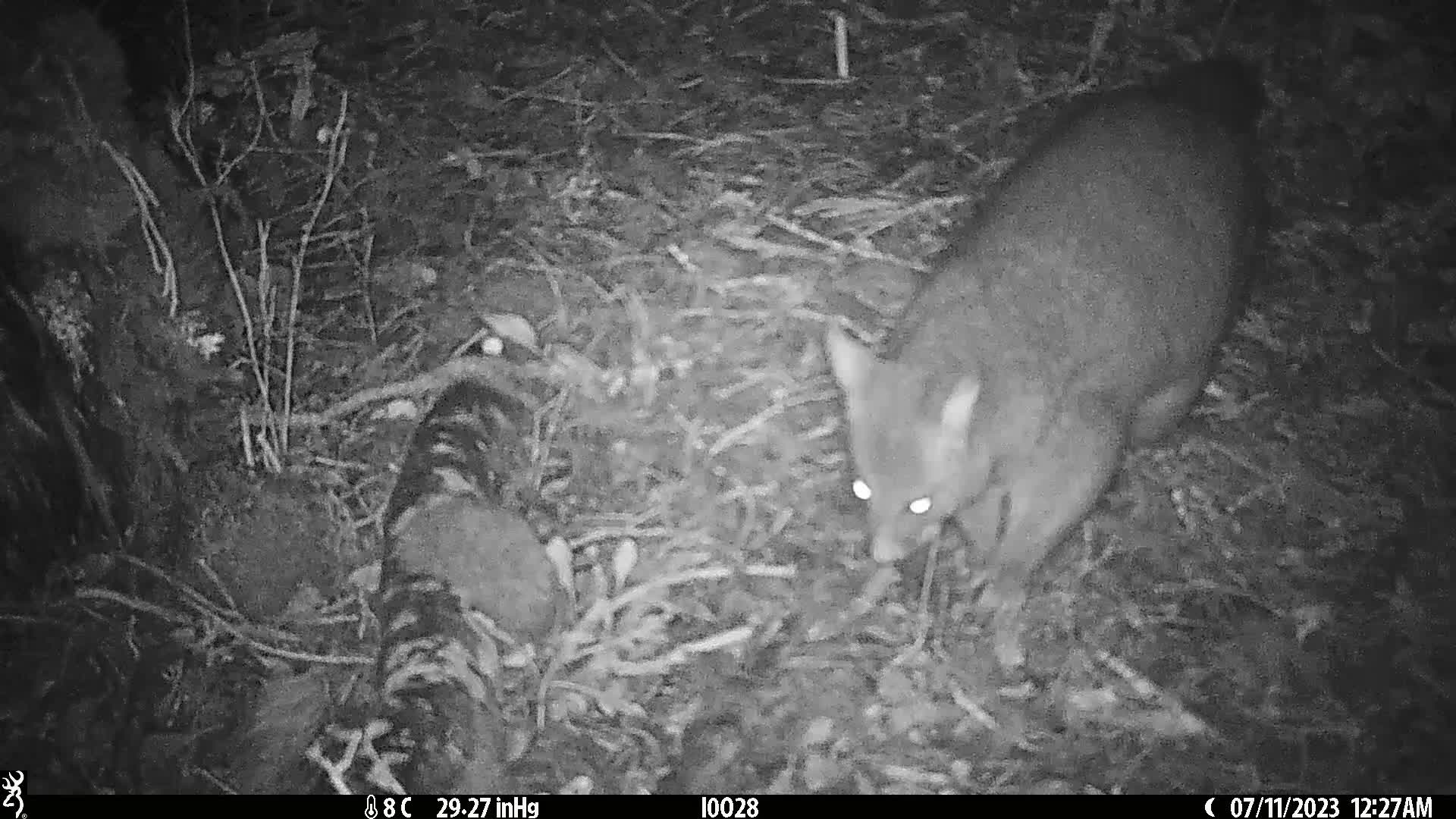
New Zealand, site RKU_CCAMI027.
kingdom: Animalia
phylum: Chordata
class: Mammalia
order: Diprotodontia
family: Phalangeridae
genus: Trichosurus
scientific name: Trichosurus vulpecula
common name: common brushtail possum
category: possum